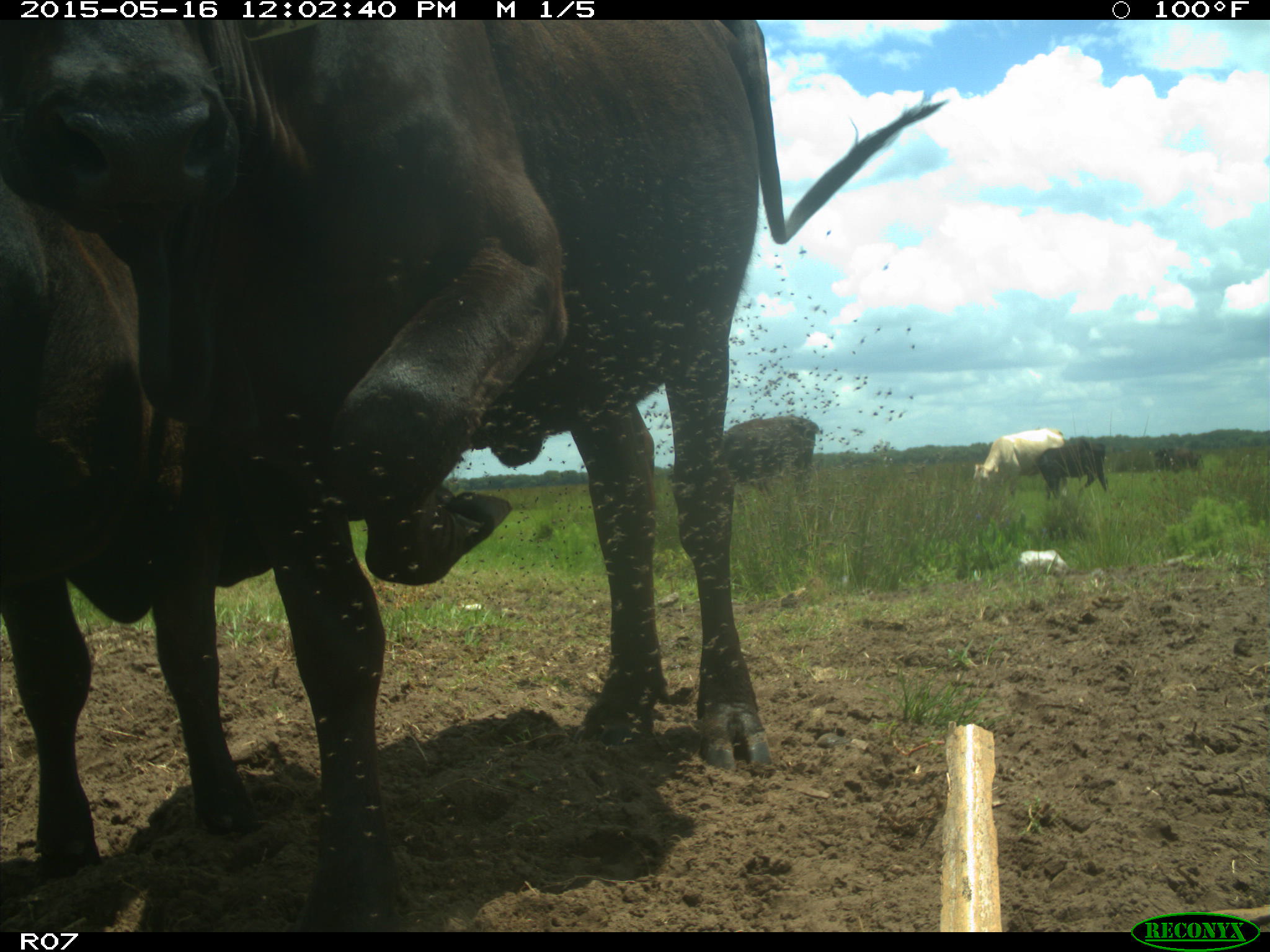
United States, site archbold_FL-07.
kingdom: Animalia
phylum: Chordata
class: Mammalia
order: Artiodactyla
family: Bovidae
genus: Bos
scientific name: Bos taurus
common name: domestic cow